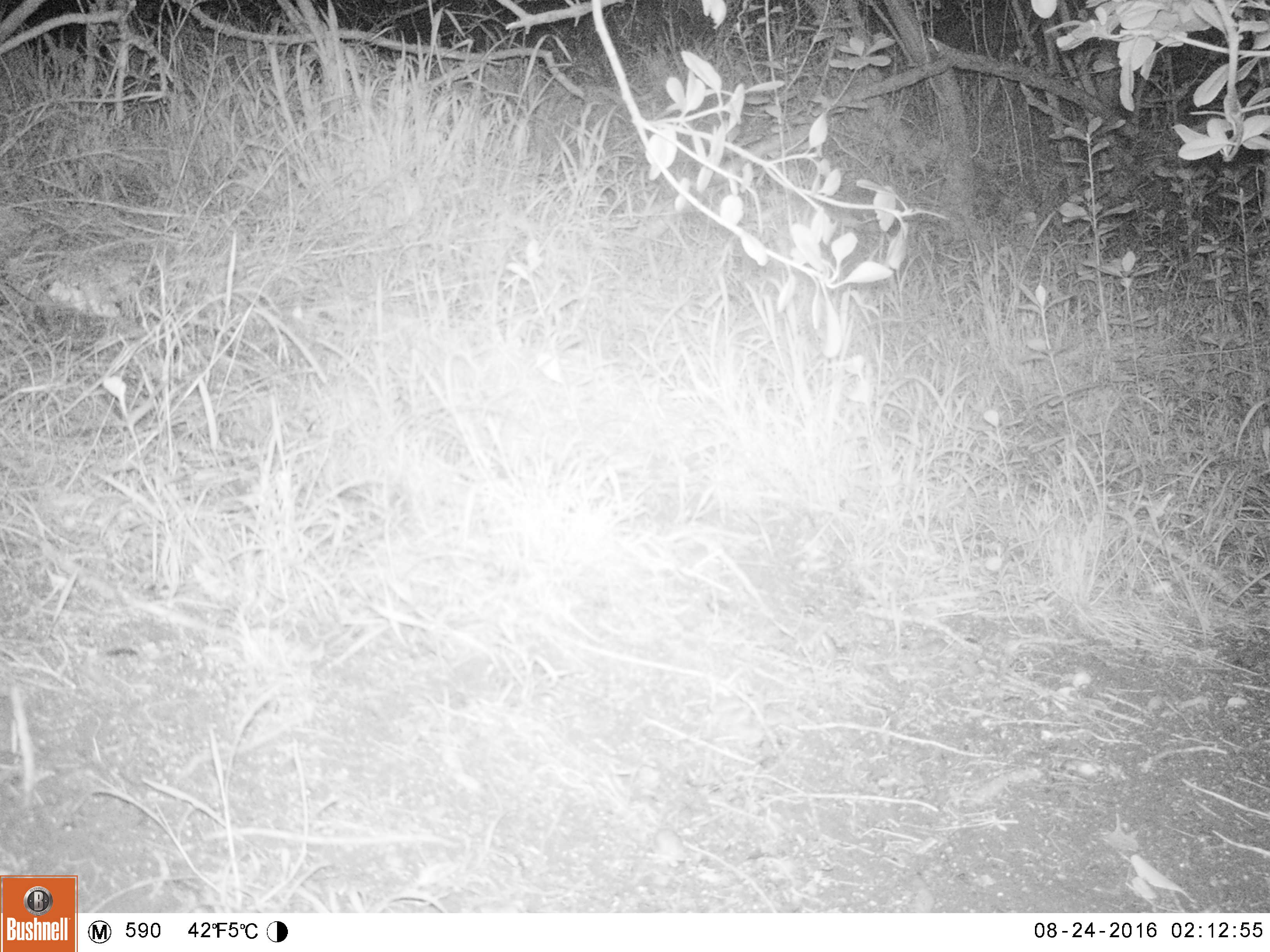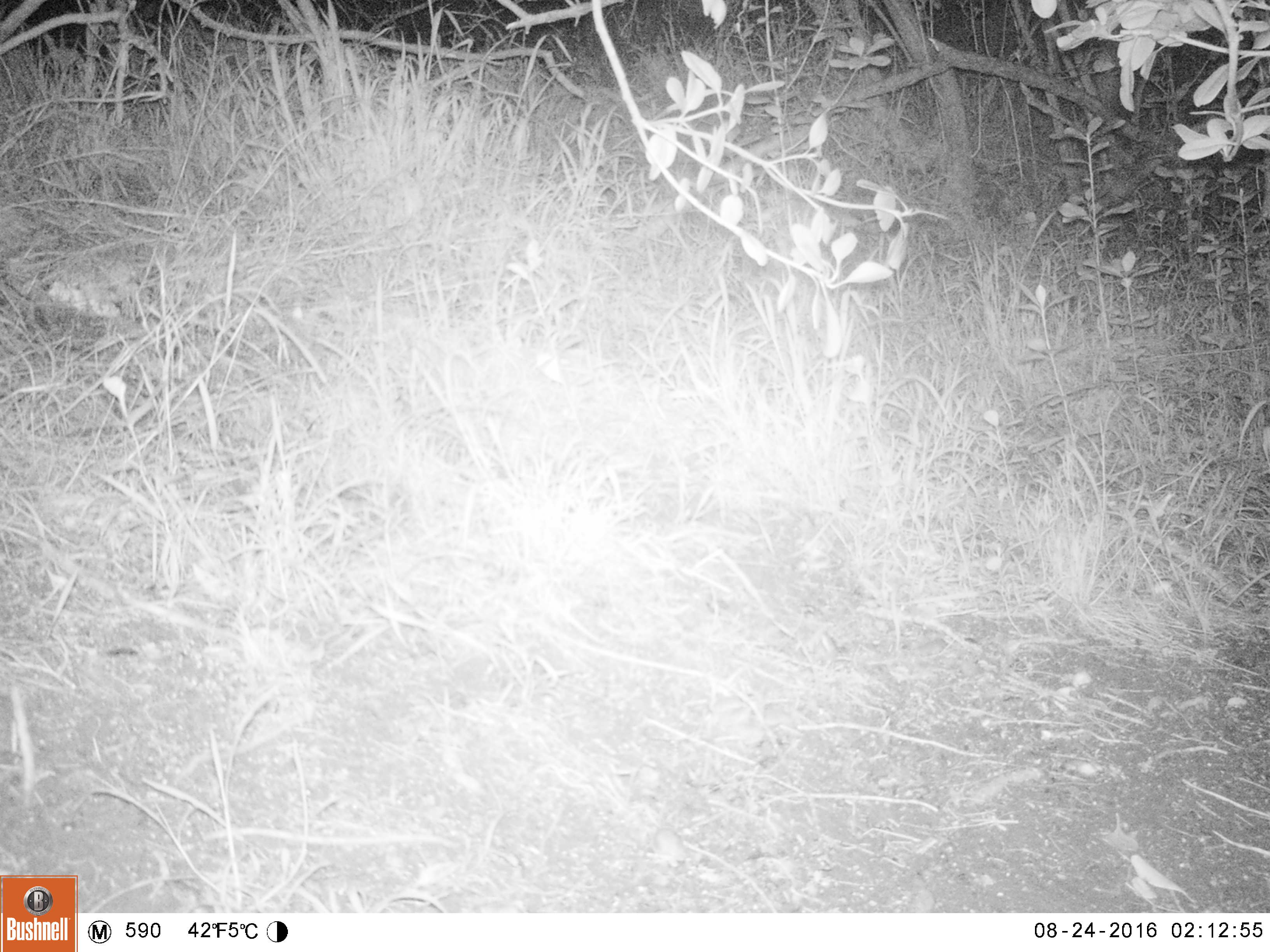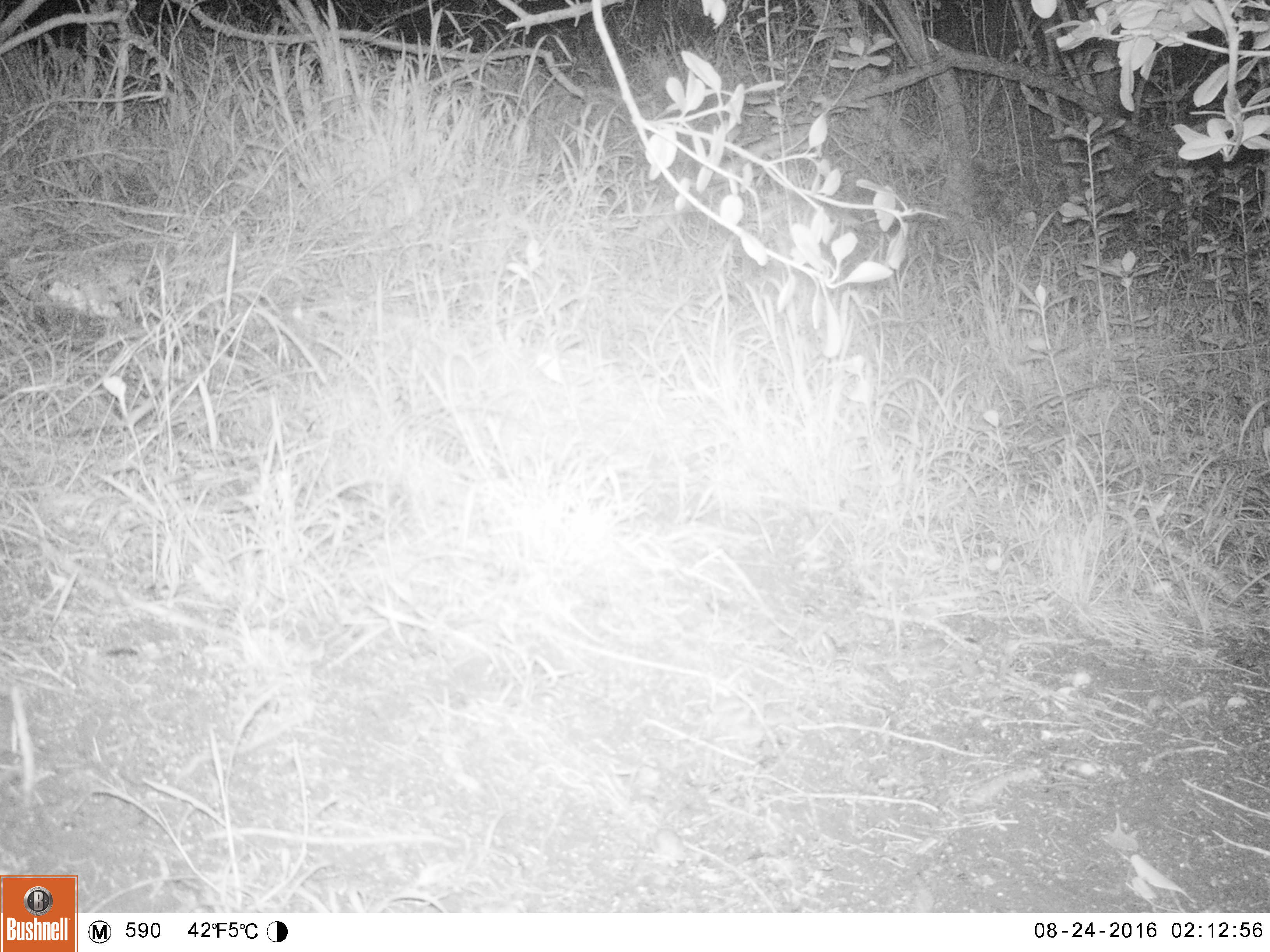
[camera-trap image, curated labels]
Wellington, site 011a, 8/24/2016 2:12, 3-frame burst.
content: no animal present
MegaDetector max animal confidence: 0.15